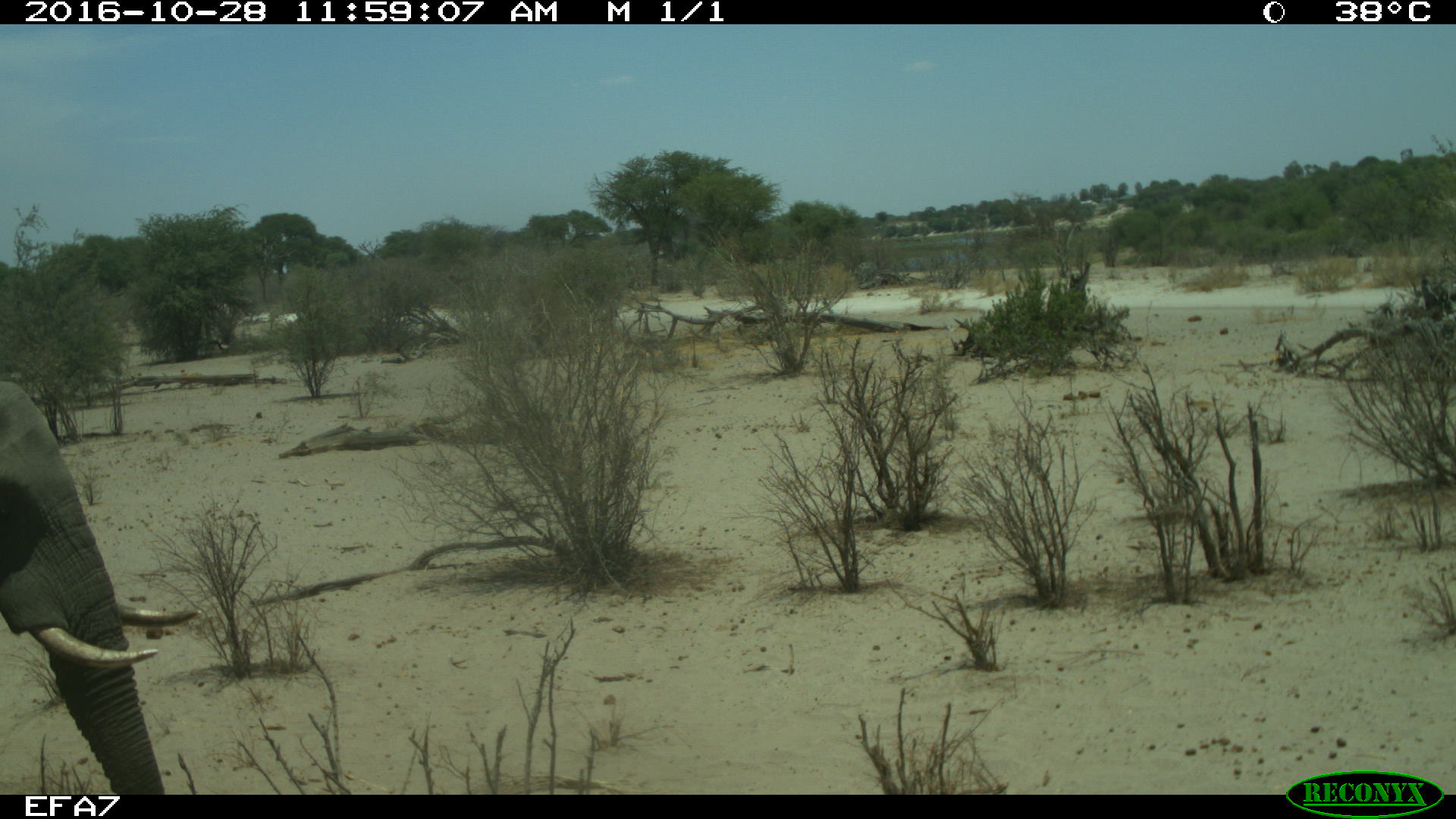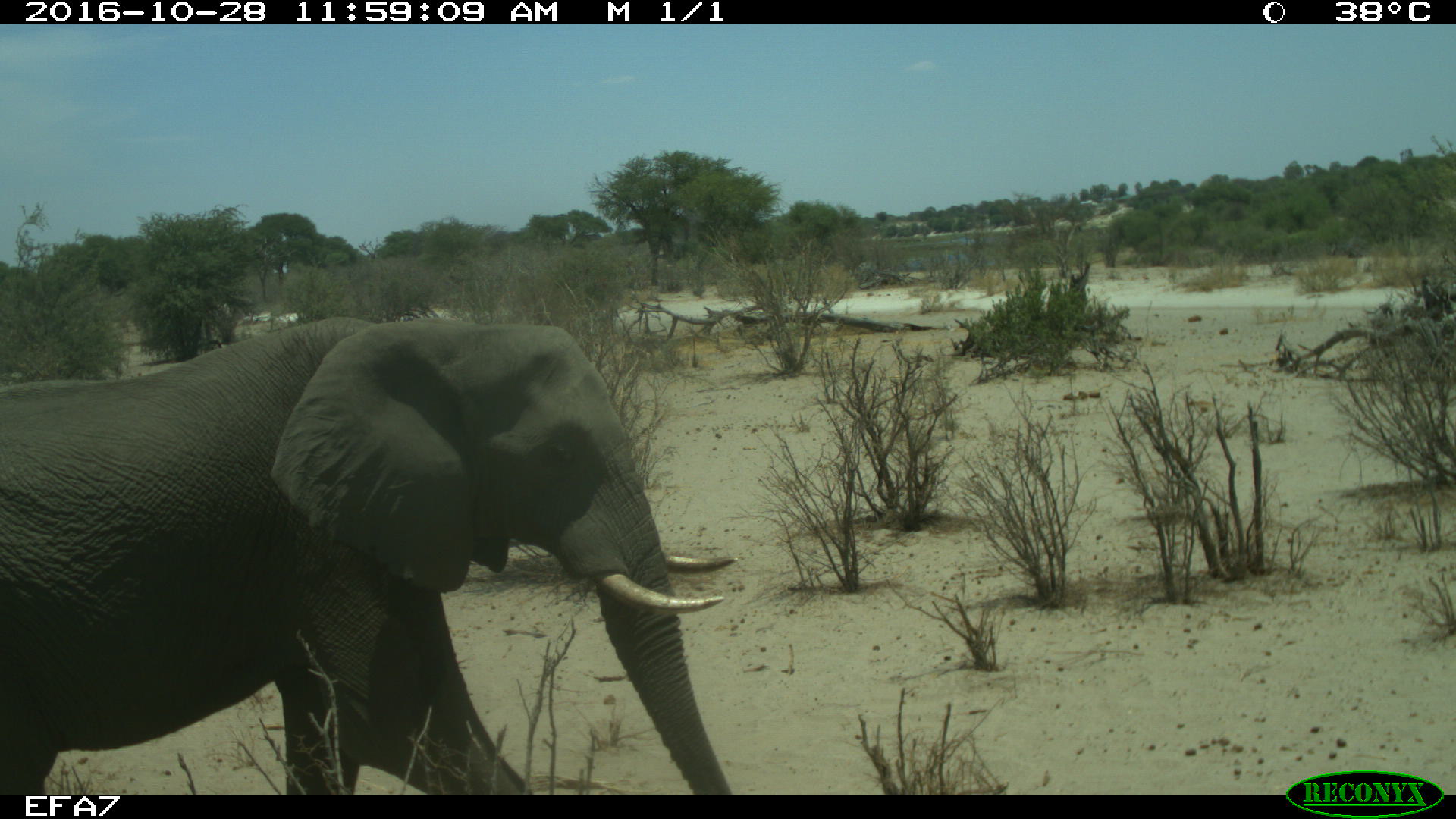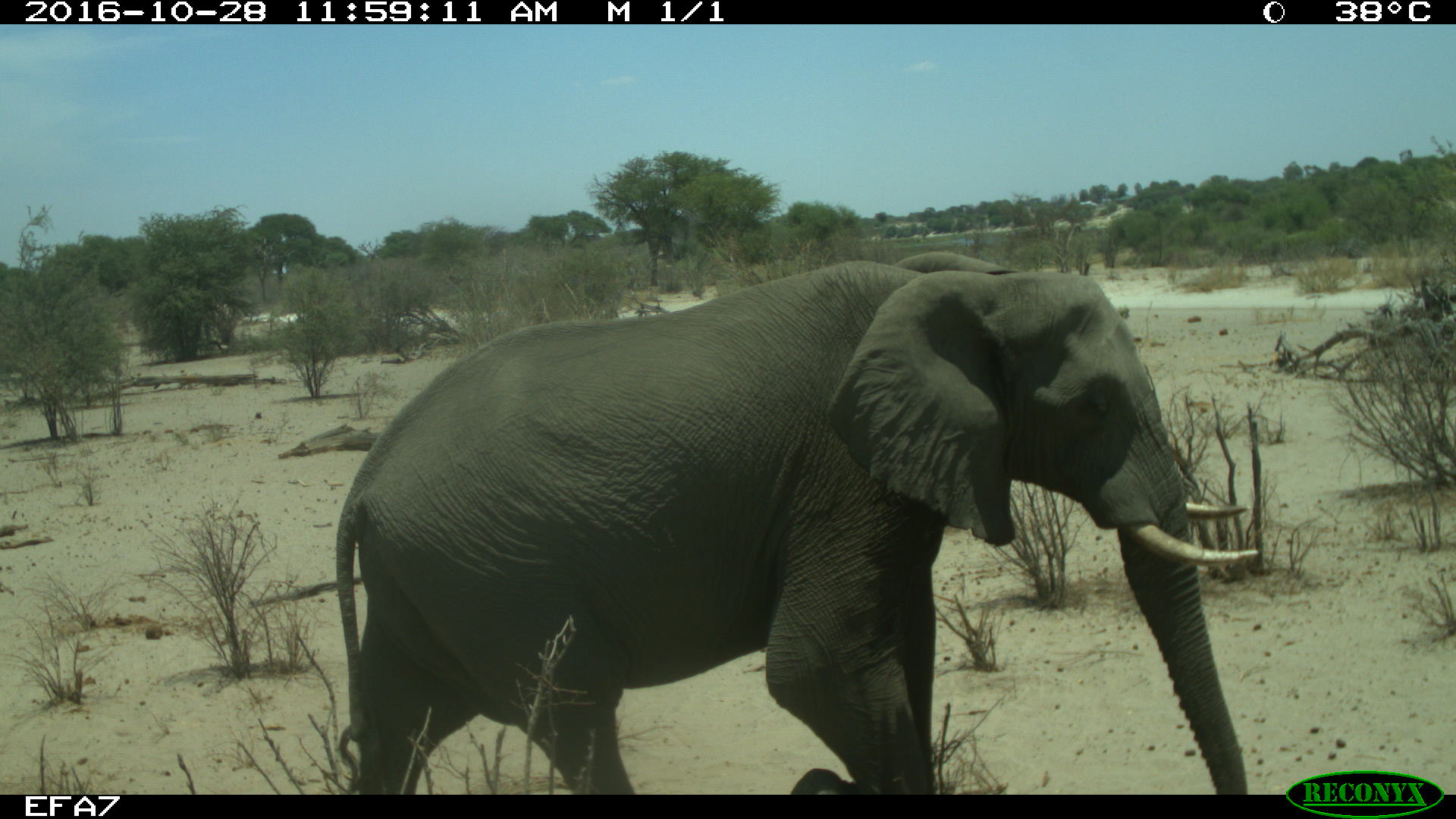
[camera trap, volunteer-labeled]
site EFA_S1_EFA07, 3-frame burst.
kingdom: Animalia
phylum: Chordata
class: Mammalia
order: Proboscidea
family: Elephantidae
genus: Loxodonta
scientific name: Loxodonta africana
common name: african bush elephant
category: elephant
Elephant (african bush elephant) (Loxodonta africana), count 1. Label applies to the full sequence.